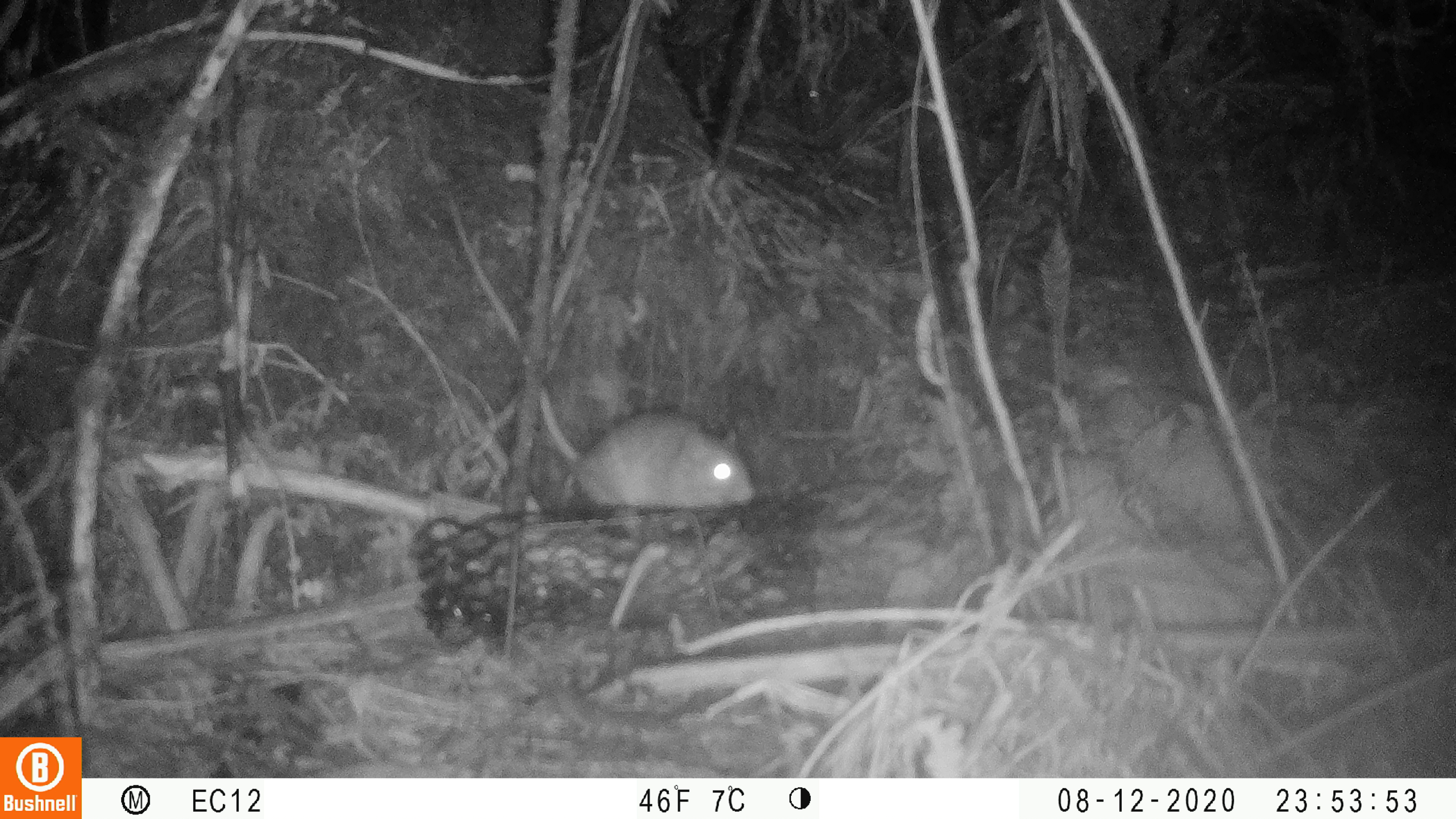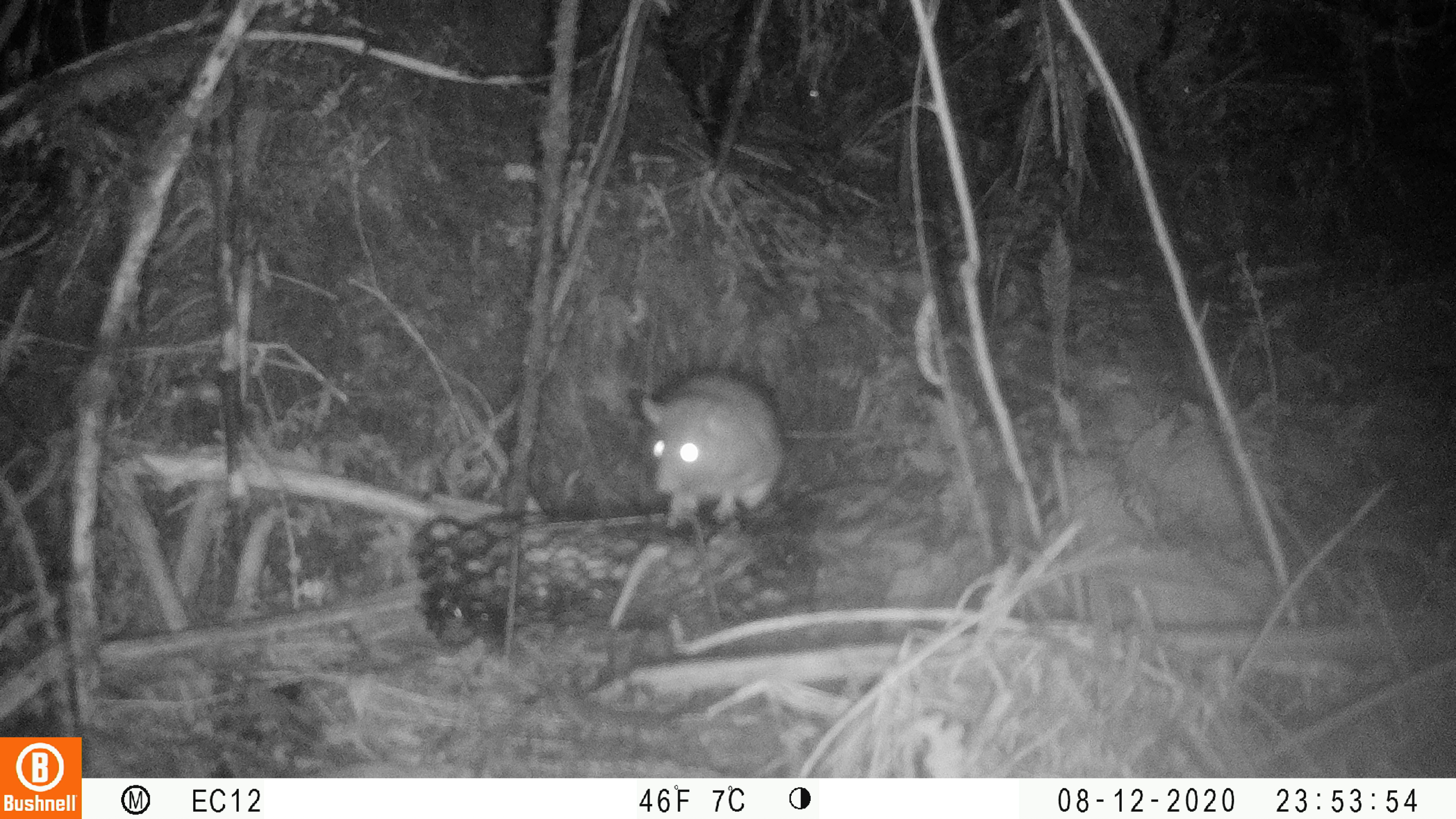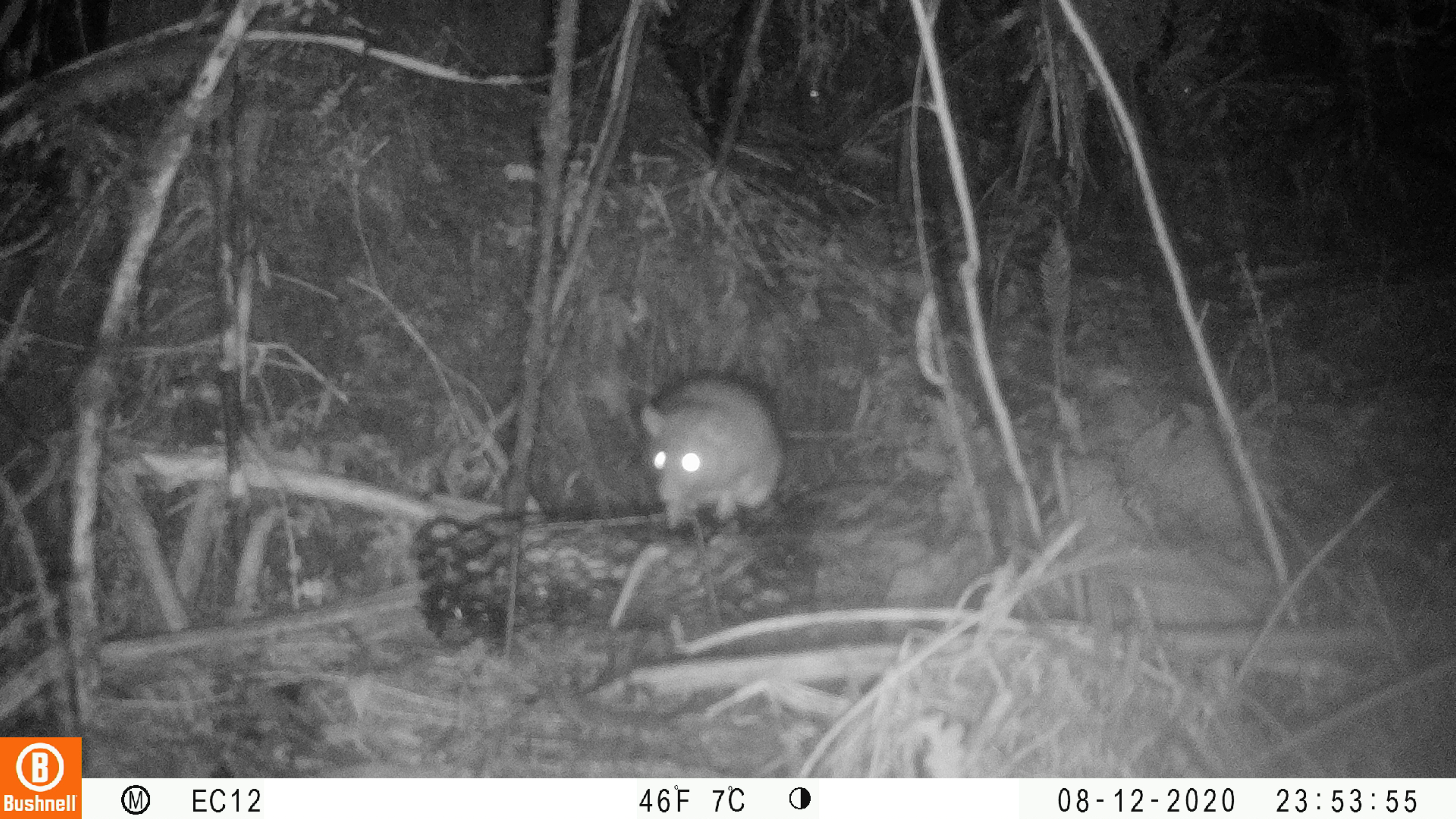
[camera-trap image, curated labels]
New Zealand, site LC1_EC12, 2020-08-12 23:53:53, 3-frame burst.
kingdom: Animalia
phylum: Chordata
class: Mammalia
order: Rodentia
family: Muridae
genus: Rattus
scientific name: Rattus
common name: rat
Rat (Rattus).